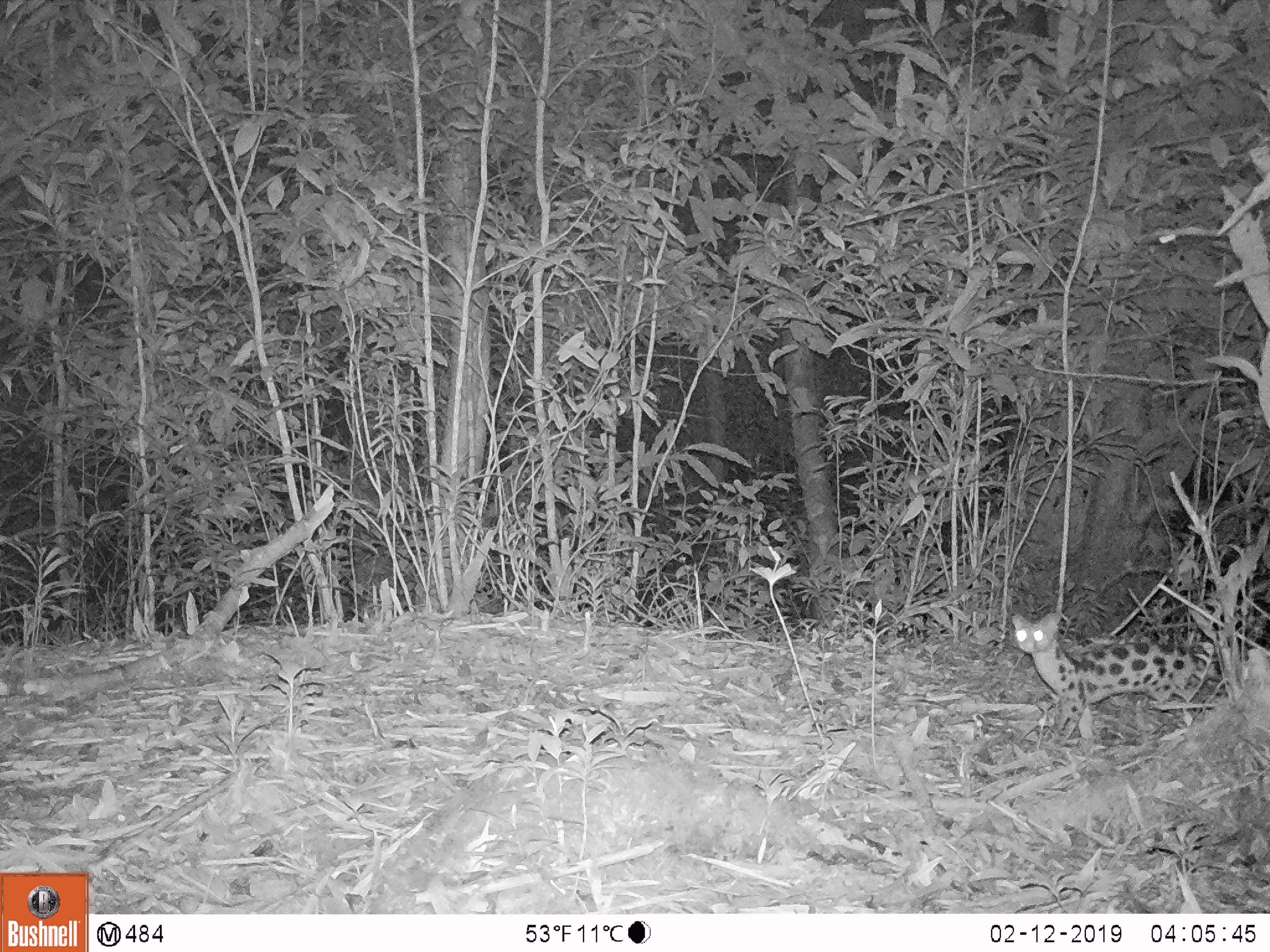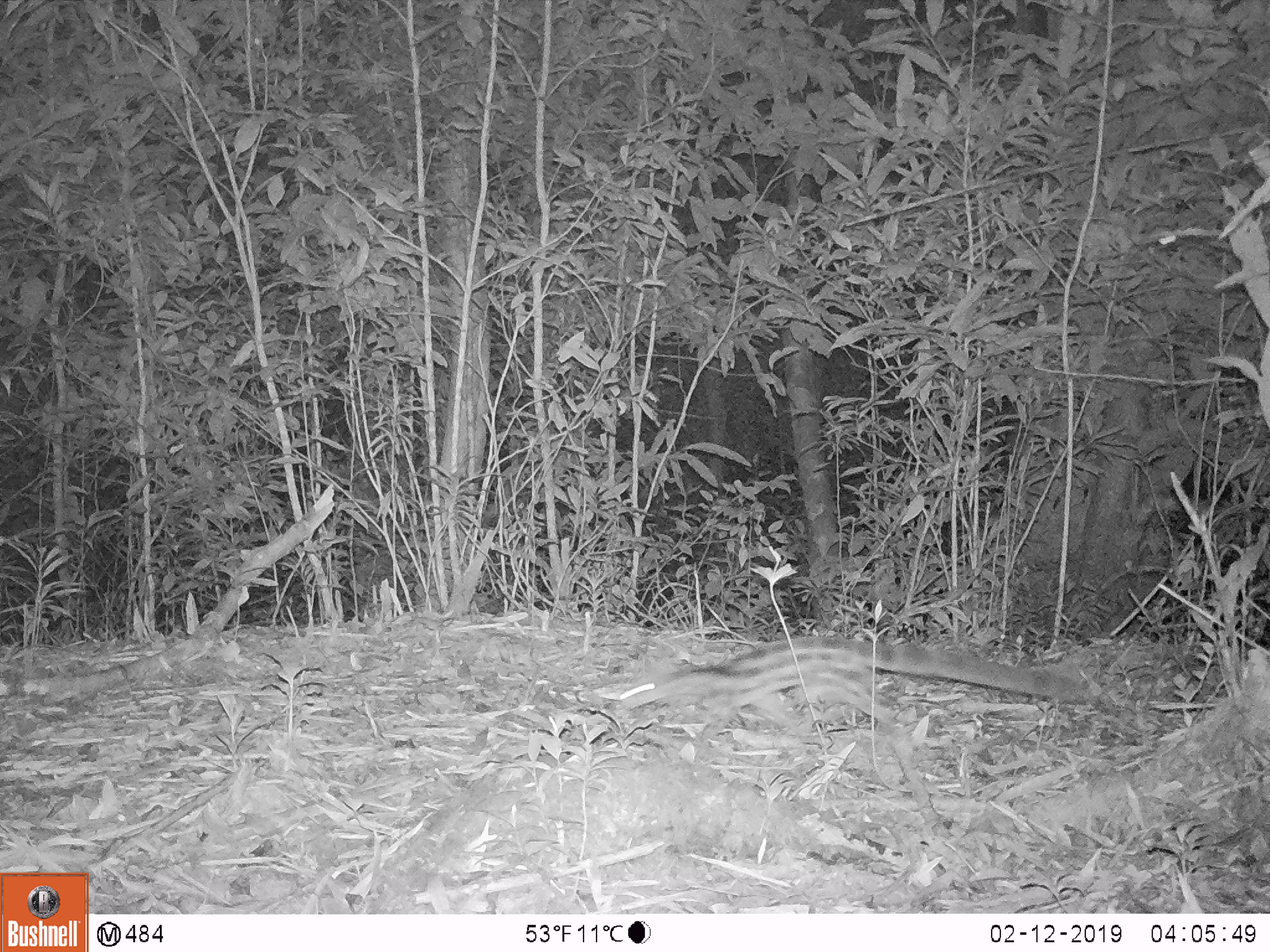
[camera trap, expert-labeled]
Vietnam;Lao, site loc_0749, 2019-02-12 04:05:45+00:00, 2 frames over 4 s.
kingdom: Animalia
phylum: Chordata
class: Mammalia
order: Carnivora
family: Prionodontidae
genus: Prionodon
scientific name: Prionodon pardicolor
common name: spotted linsang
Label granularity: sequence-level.